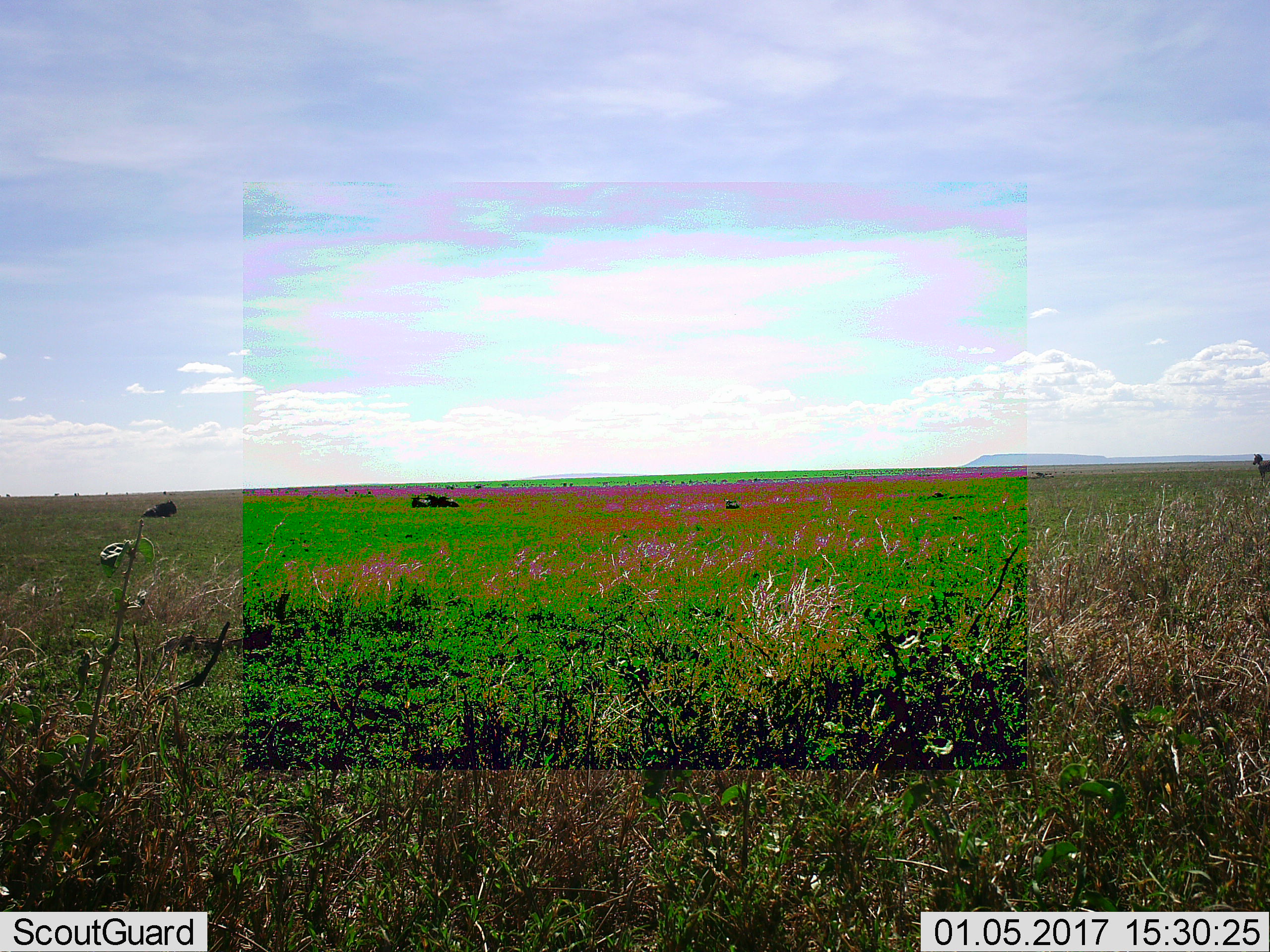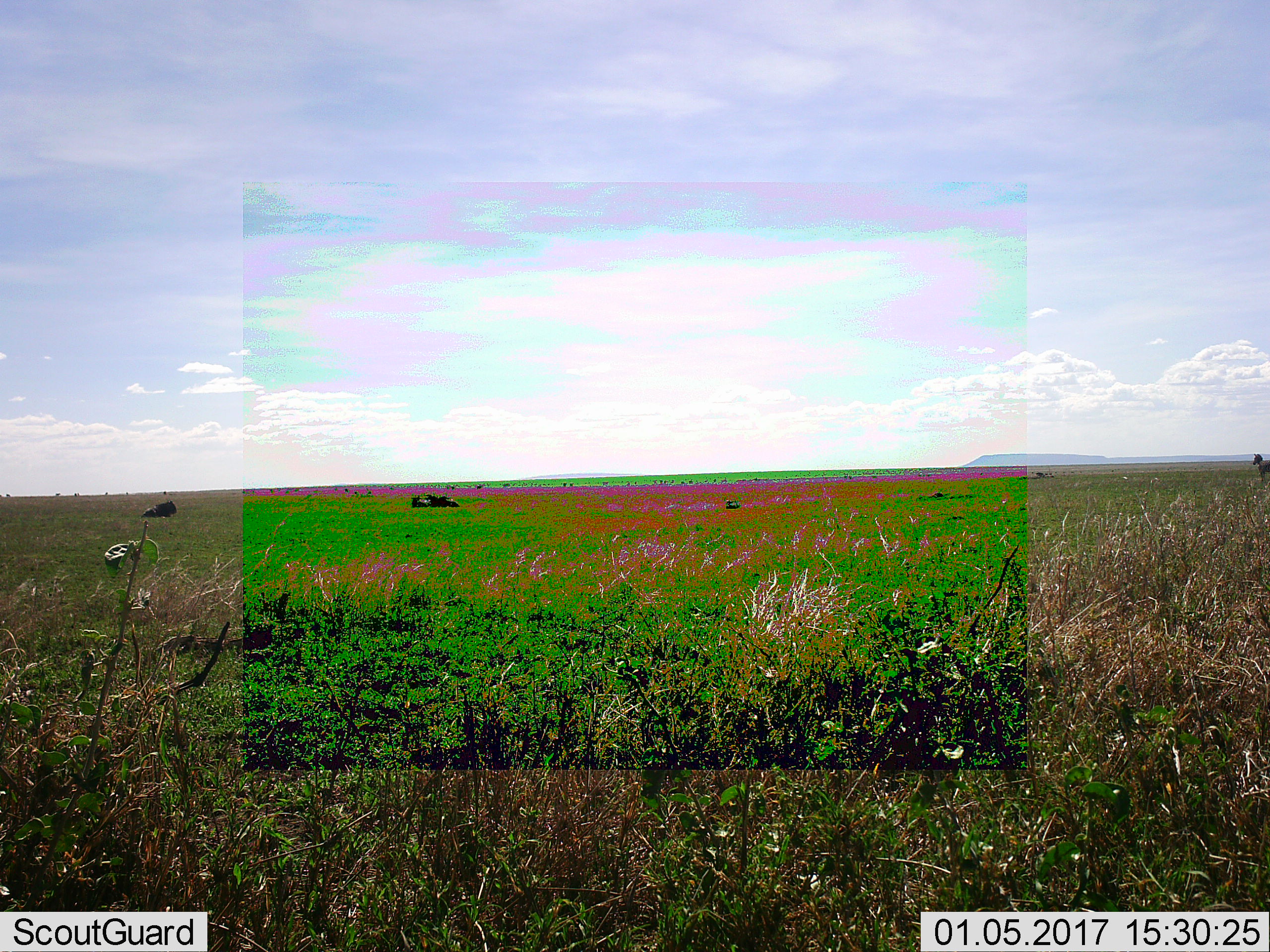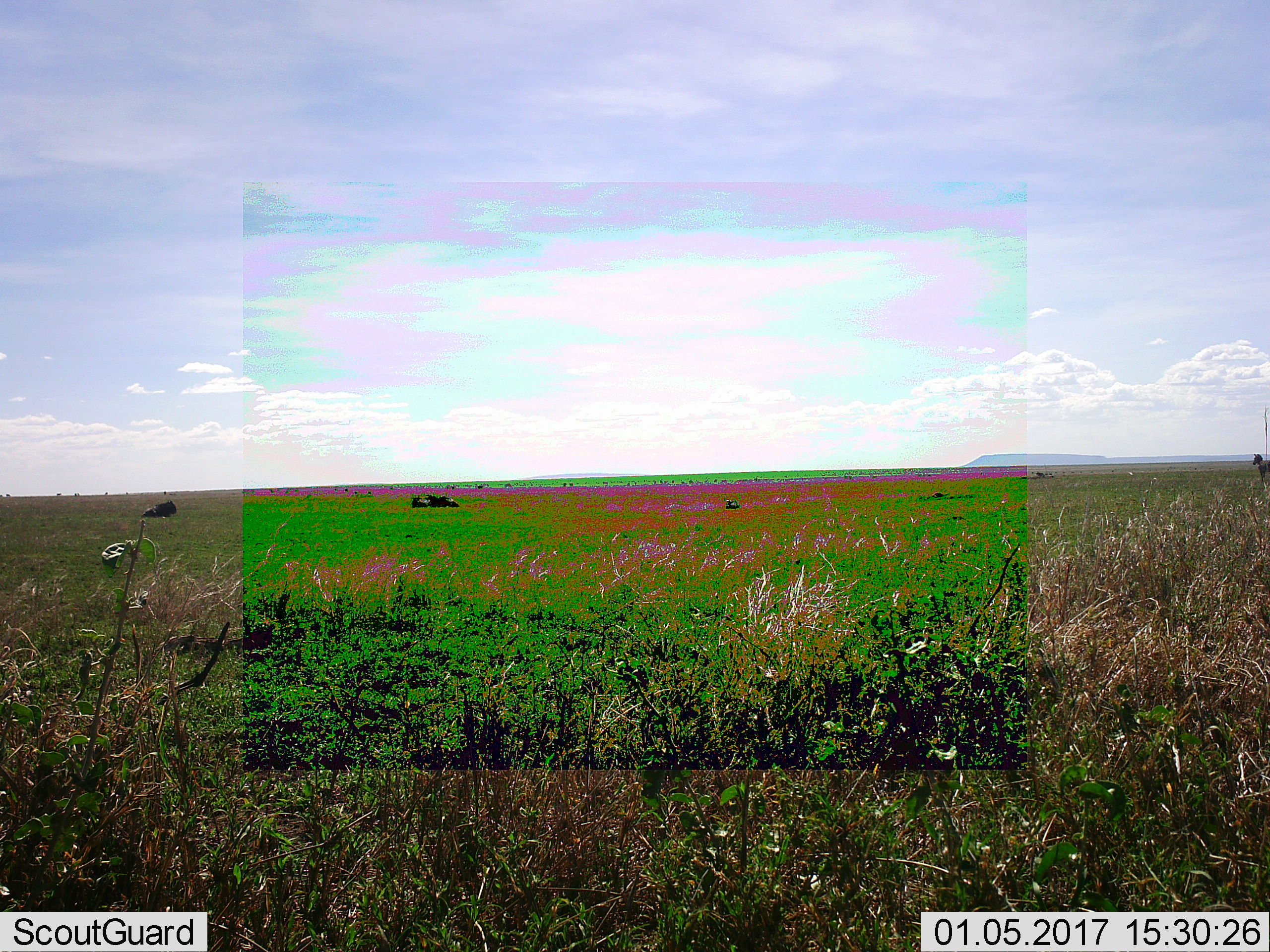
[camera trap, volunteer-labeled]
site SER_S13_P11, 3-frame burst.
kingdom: Animalia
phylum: Chordata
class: Mammalia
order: Artiodactyla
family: Bovidae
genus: Connochaetes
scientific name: Connochaetes taurinus taurinus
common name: blue wildebeest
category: wildebeestblue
Wildebeestblue (blue wildebeest) (Connochaetes taurinus taurinus), count 3. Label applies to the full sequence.